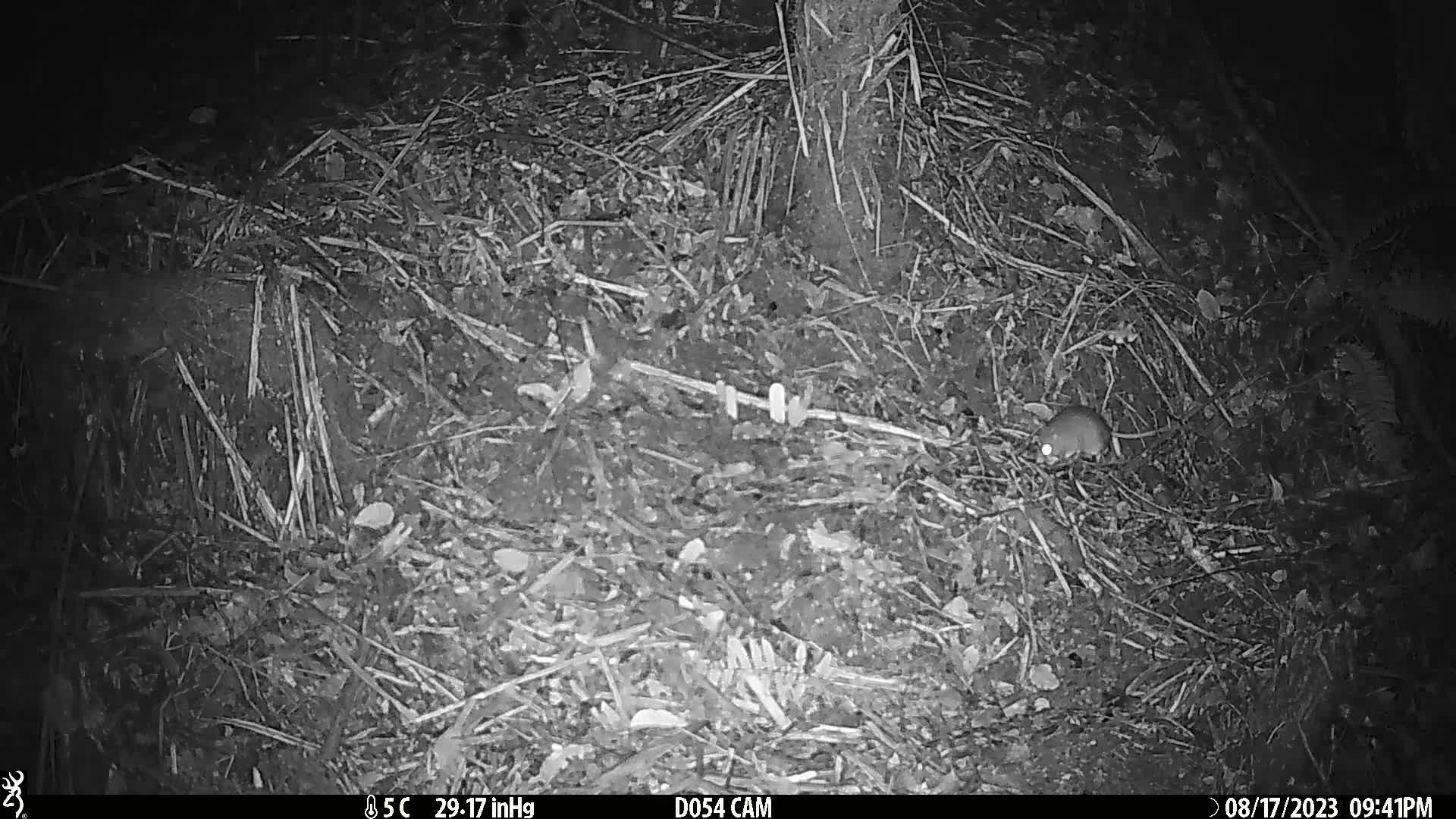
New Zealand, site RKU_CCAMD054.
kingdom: Animalia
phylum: Chordata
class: Mammalia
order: Rodentia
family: Muridae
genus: Rattus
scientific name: Rattus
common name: rat